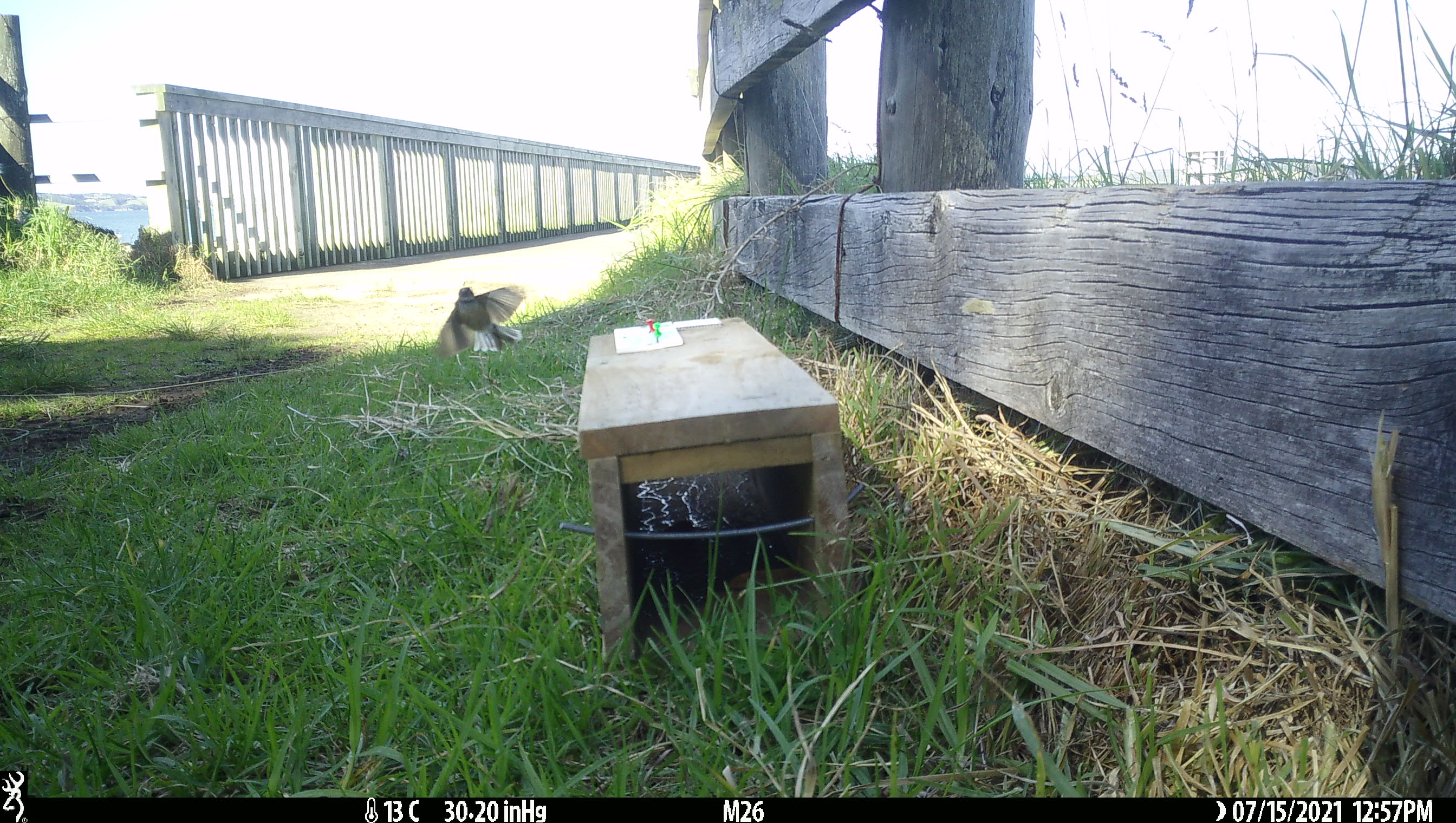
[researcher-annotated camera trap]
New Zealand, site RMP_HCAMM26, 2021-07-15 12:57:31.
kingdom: Animalia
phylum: Chordata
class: Aves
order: Passeriformes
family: Rhipiduridae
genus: Rhipidura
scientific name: Rhipidura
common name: fantails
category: fantail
Fantail (fantails) (Rhipidura).